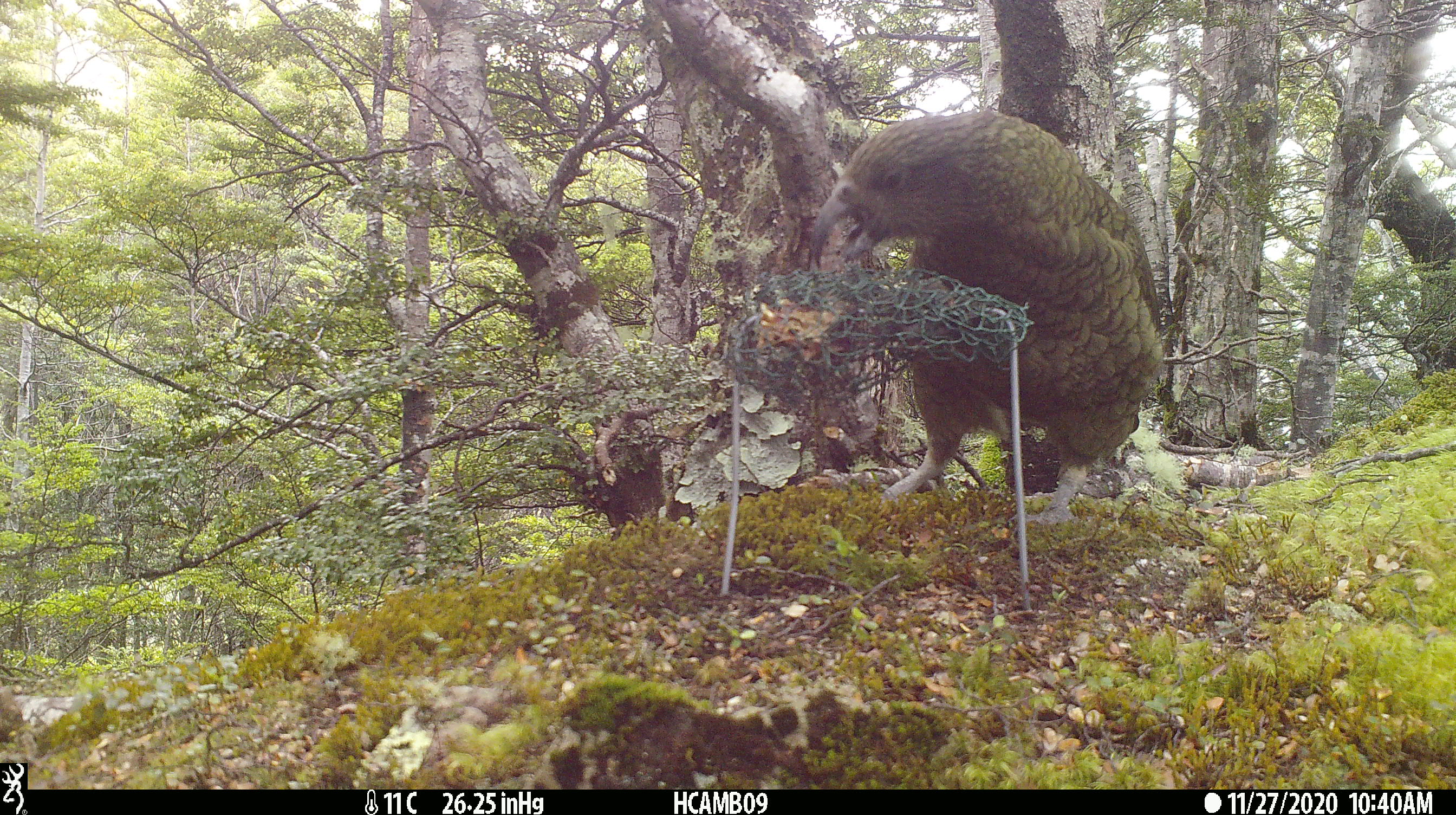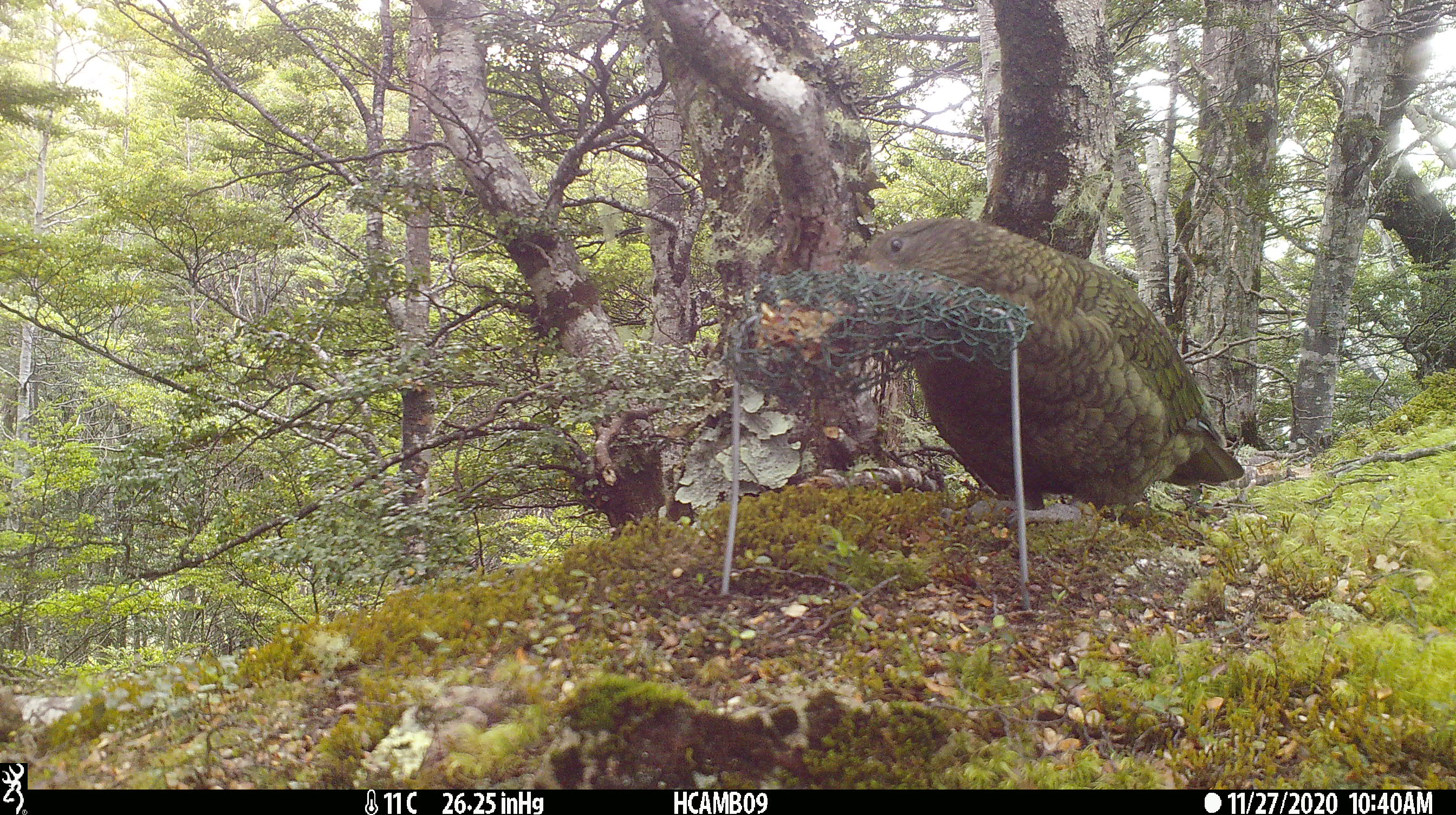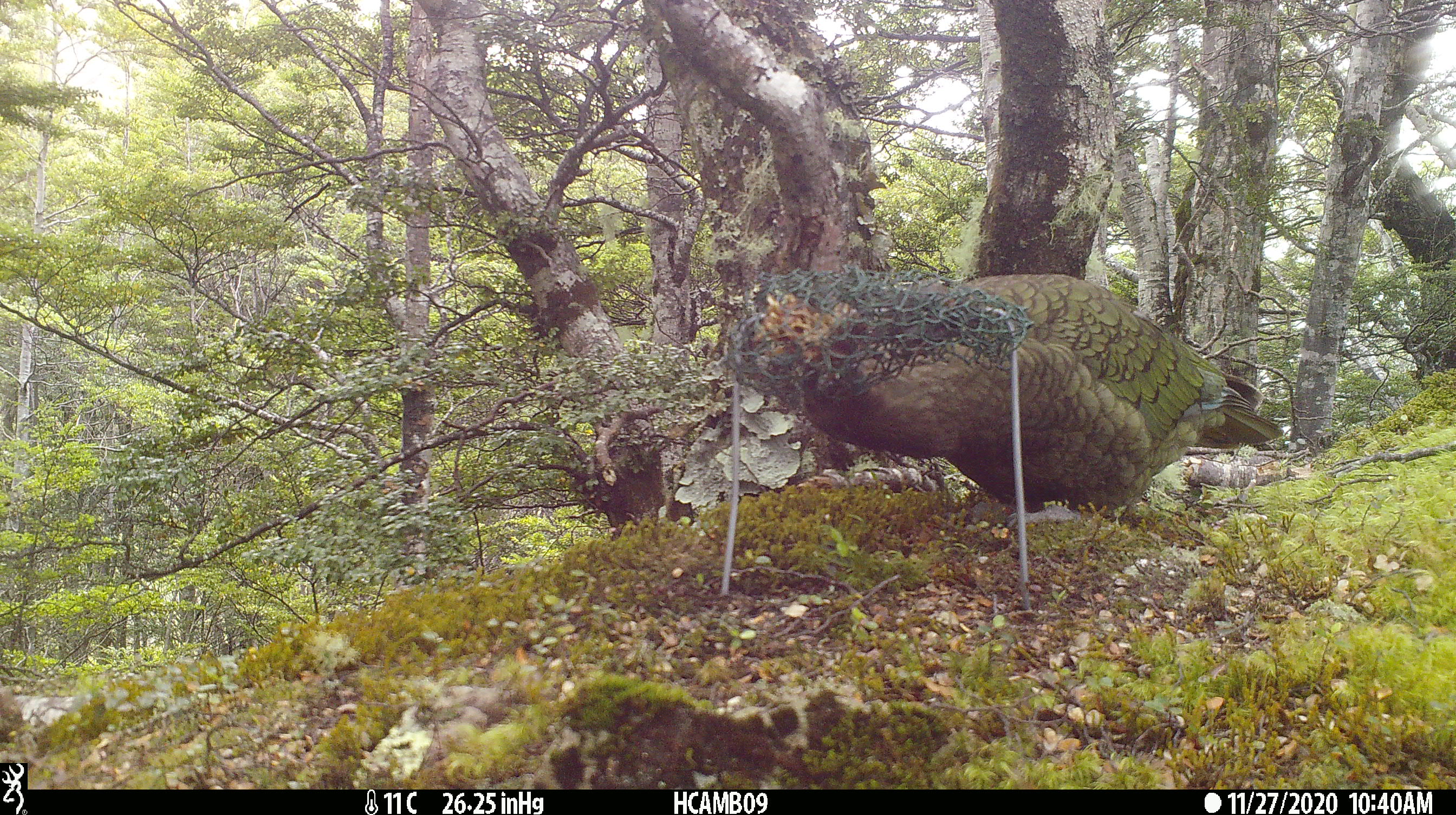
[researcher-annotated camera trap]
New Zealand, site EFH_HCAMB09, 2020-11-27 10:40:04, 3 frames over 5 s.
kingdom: Animalia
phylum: Chordata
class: Aves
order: Psittaciformes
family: Strigopidae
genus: Nestor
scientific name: Nestor notabilis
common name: kea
Kea (Nestor notabilis).